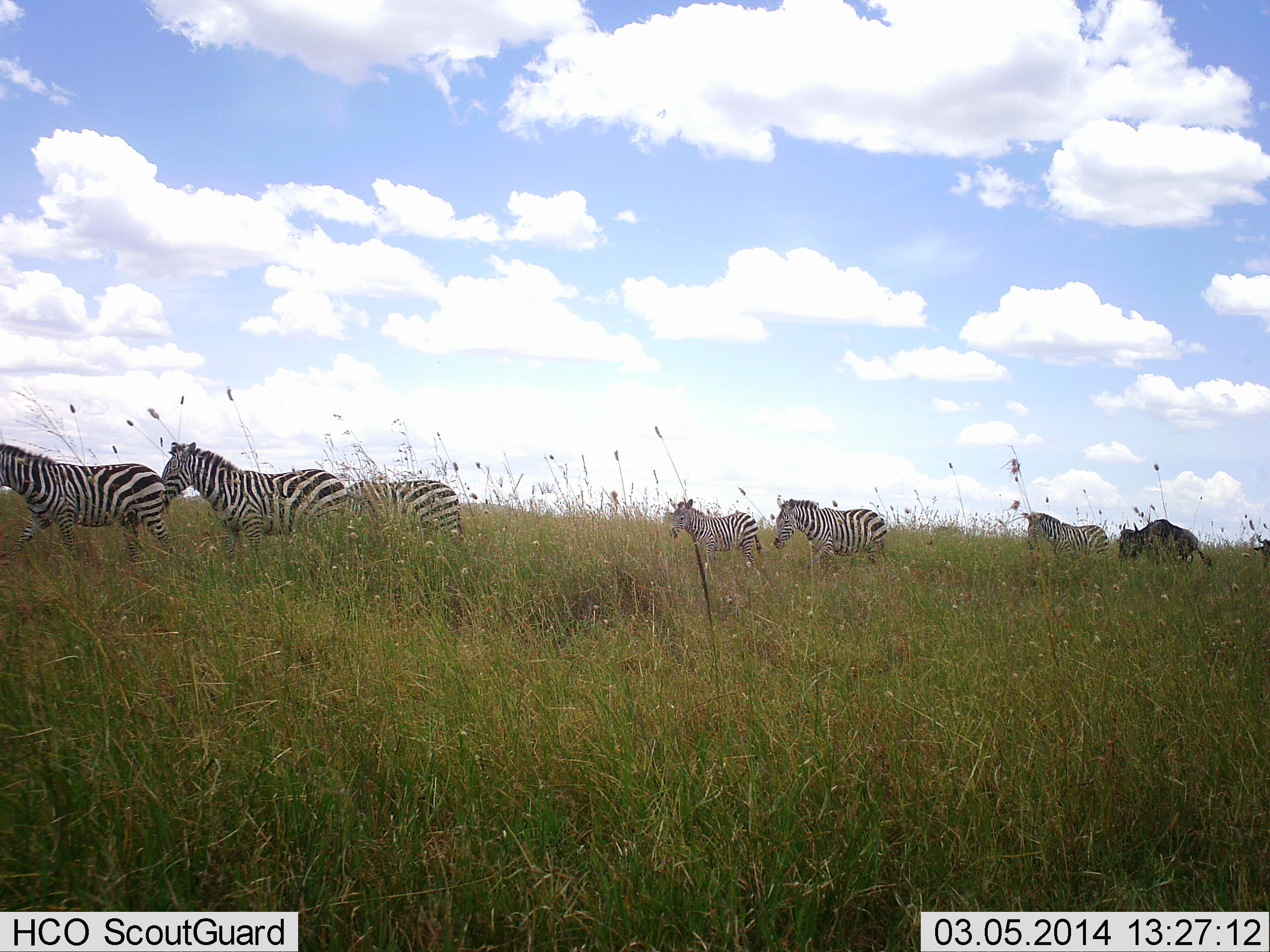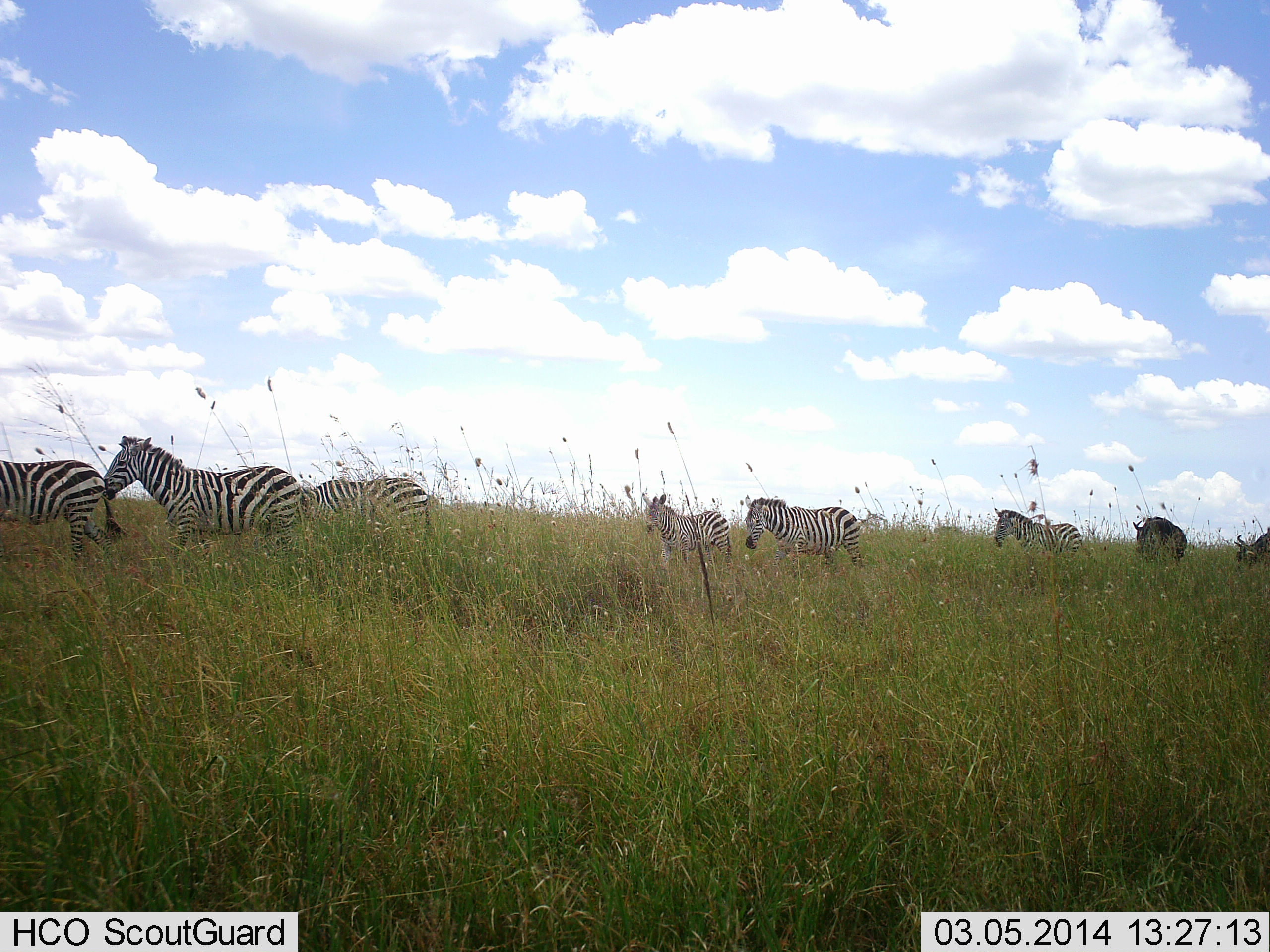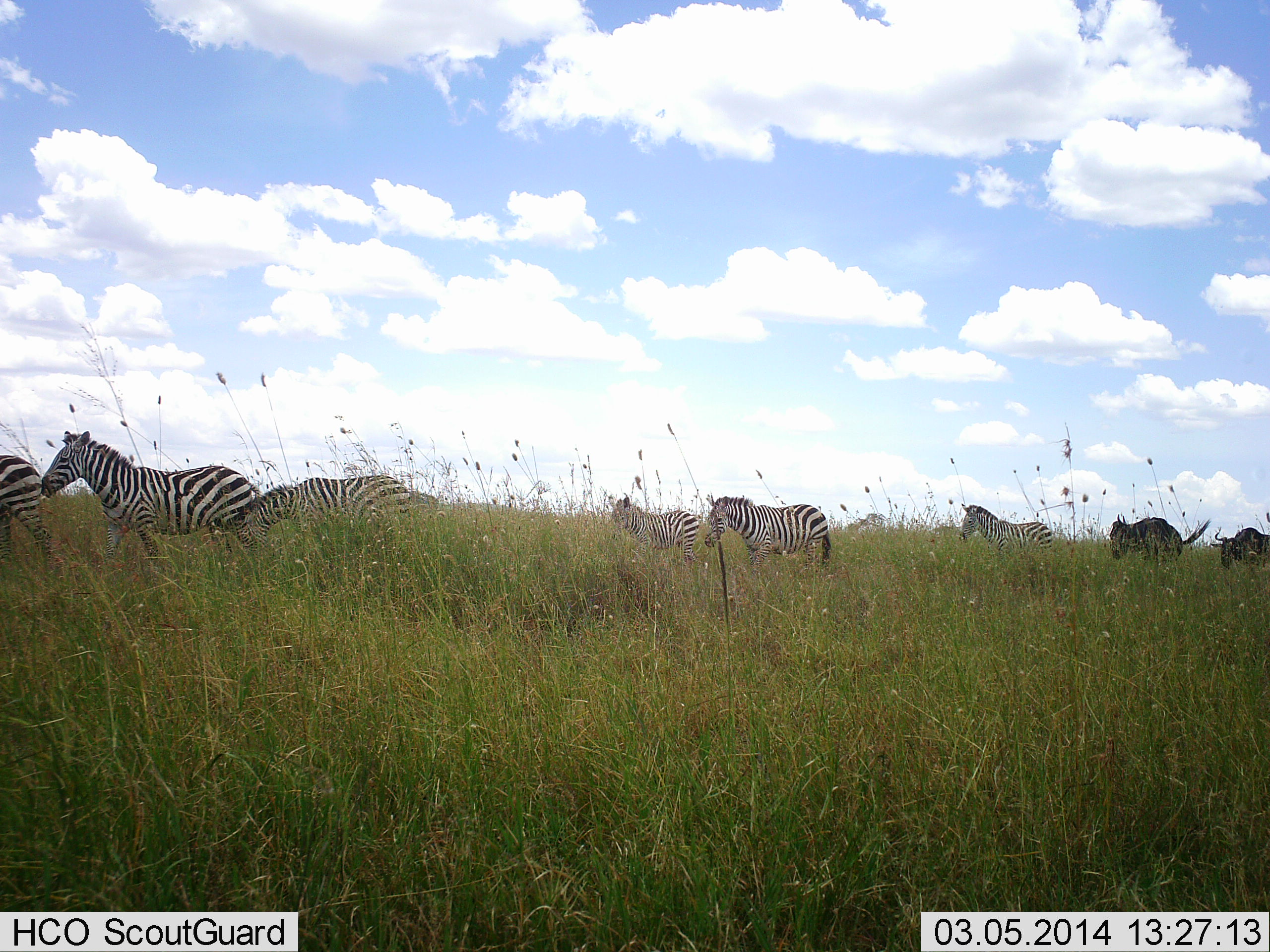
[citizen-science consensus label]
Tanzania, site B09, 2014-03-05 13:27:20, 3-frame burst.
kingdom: Animalia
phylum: Chordata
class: Mammalia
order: Artiodactyla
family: Bovidae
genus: Connochaetes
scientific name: Connochaetes taurinus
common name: blue wildebeest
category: wildebeest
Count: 2.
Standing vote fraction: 10%.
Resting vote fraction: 0%.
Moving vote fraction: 90%.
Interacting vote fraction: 0%.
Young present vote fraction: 0%.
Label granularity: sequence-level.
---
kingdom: Animalia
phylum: Chordata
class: Mammalia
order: Perissodactyla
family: Equidae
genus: Equus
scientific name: Equus quagga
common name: plains zebra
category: zebra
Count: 6.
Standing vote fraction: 0%.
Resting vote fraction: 0%.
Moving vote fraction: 100%.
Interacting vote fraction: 0%.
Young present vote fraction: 0%.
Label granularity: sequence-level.